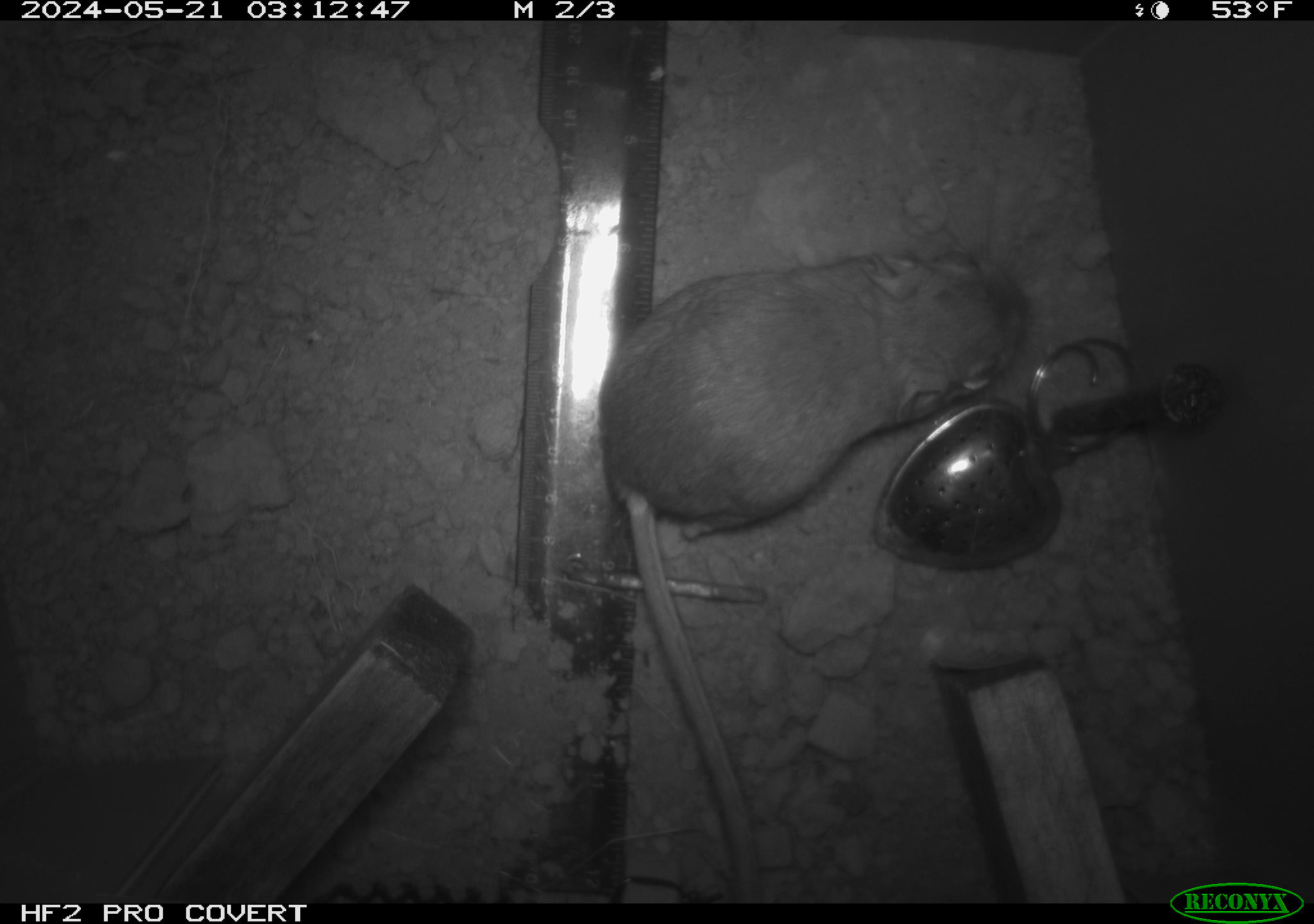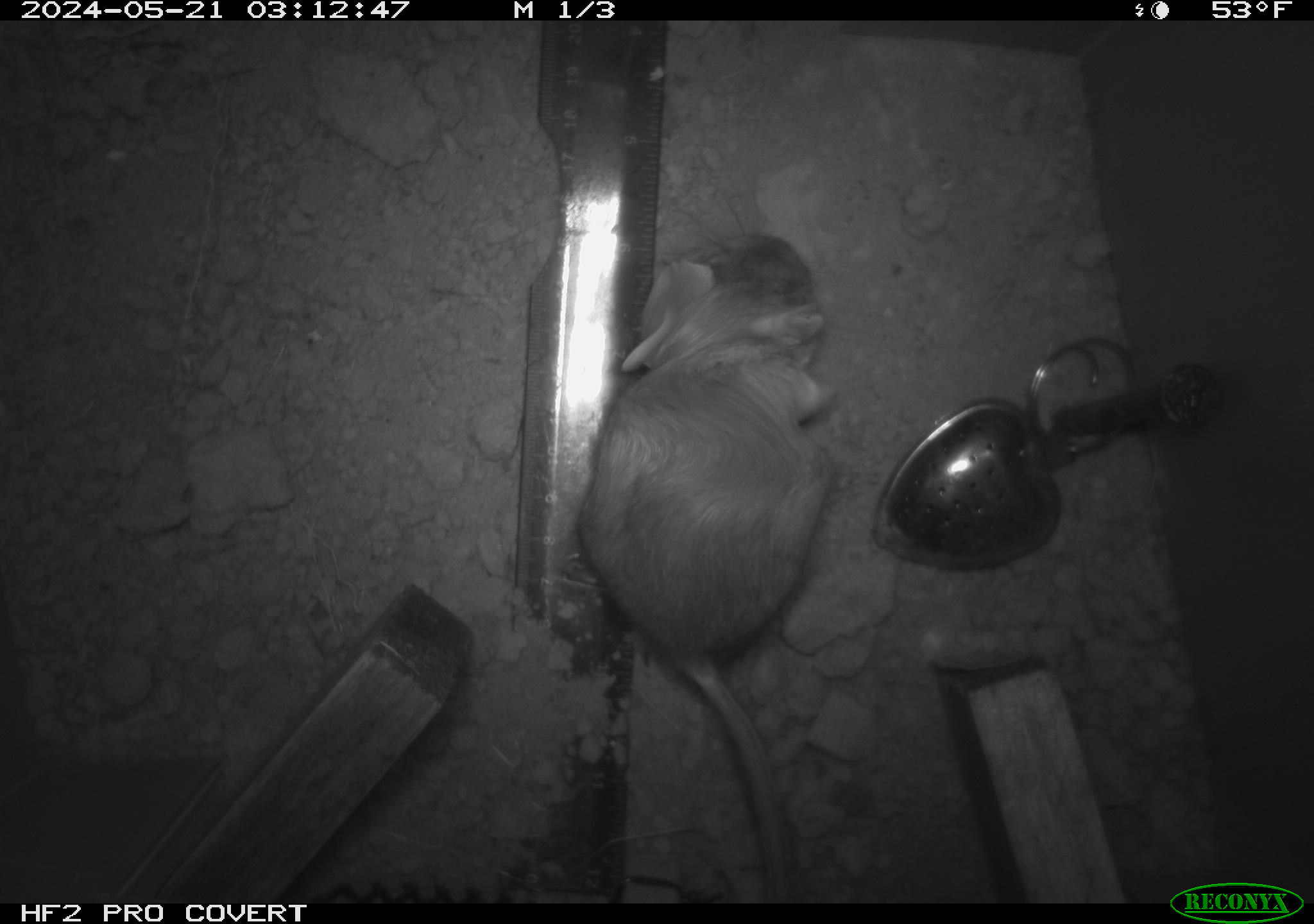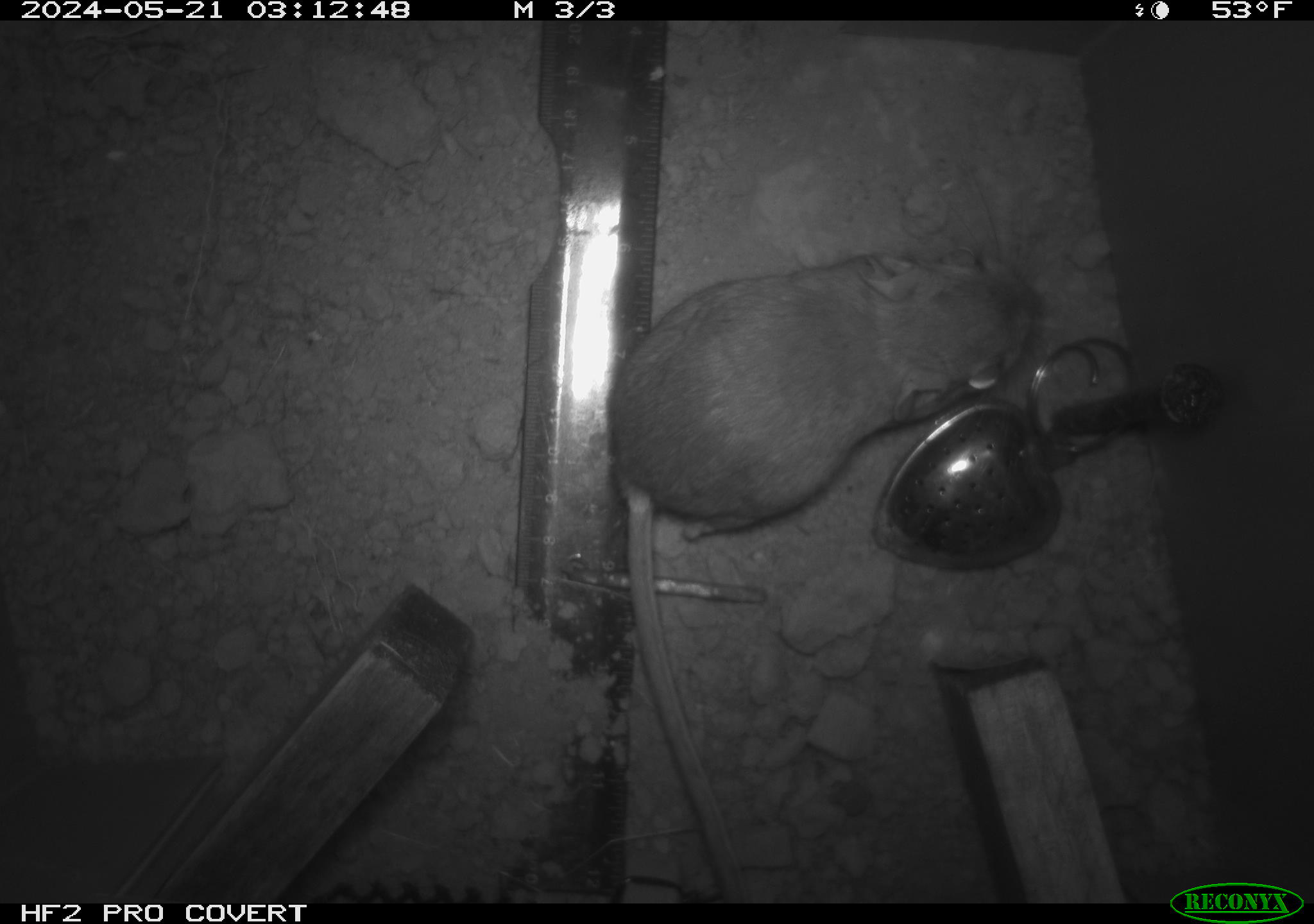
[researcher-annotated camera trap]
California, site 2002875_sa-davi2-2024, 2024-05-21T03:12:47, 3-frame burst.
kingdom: Animalia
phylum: Chordata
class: Mammalia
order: Rodentia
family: Heteromyidae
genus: Dipodomys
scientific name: Dipodomys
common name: kangaroo rats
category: dipodomys species